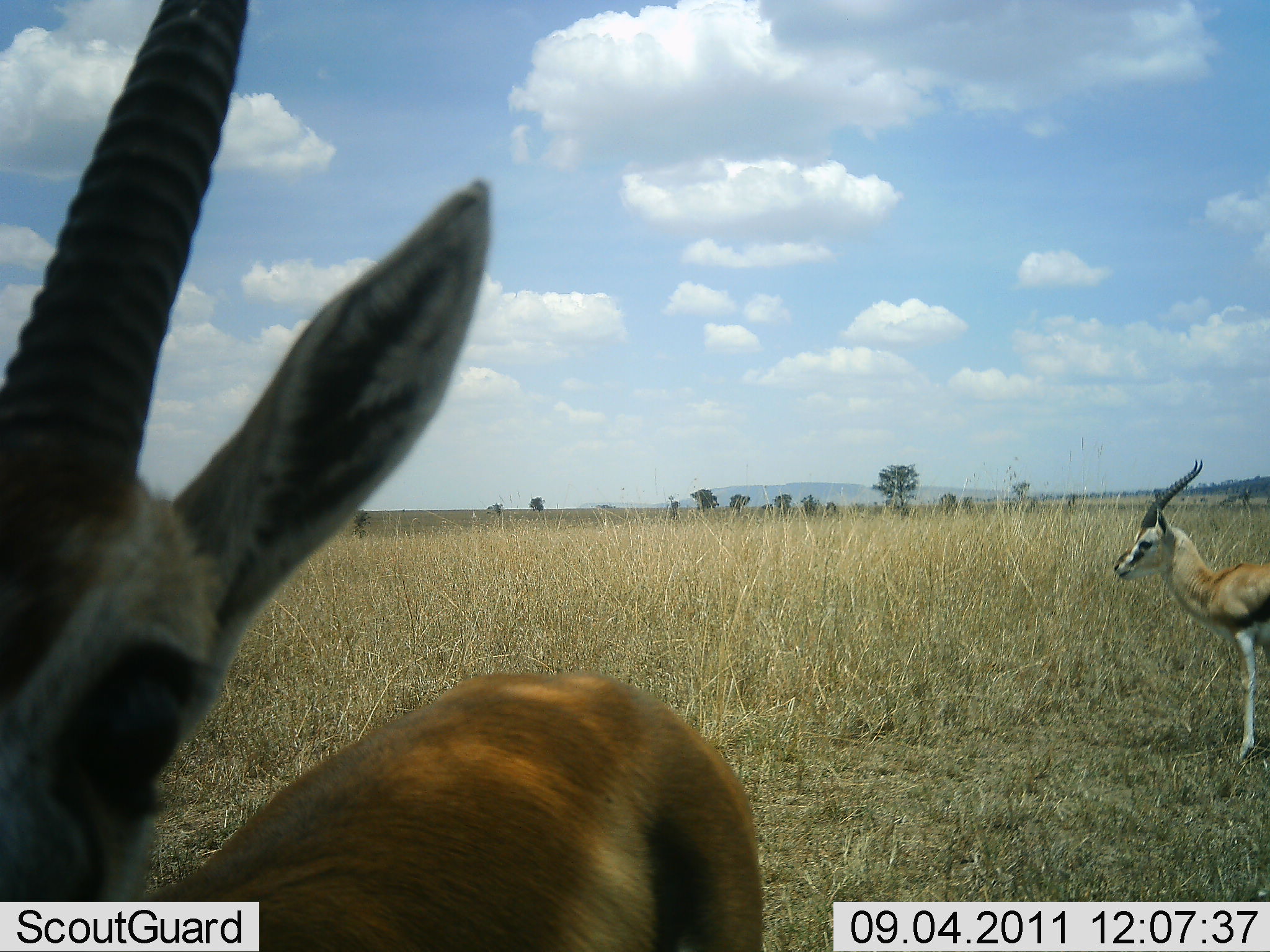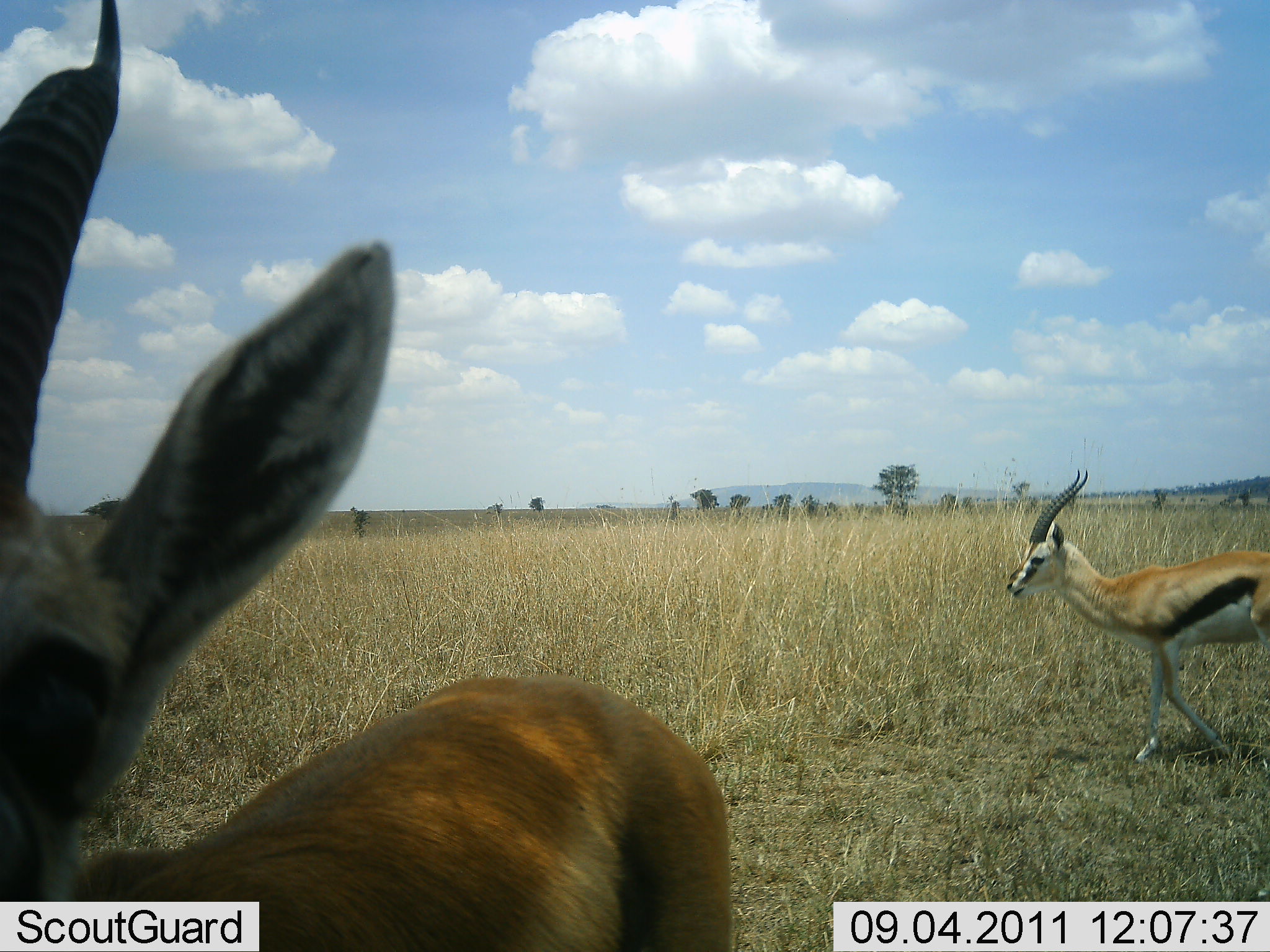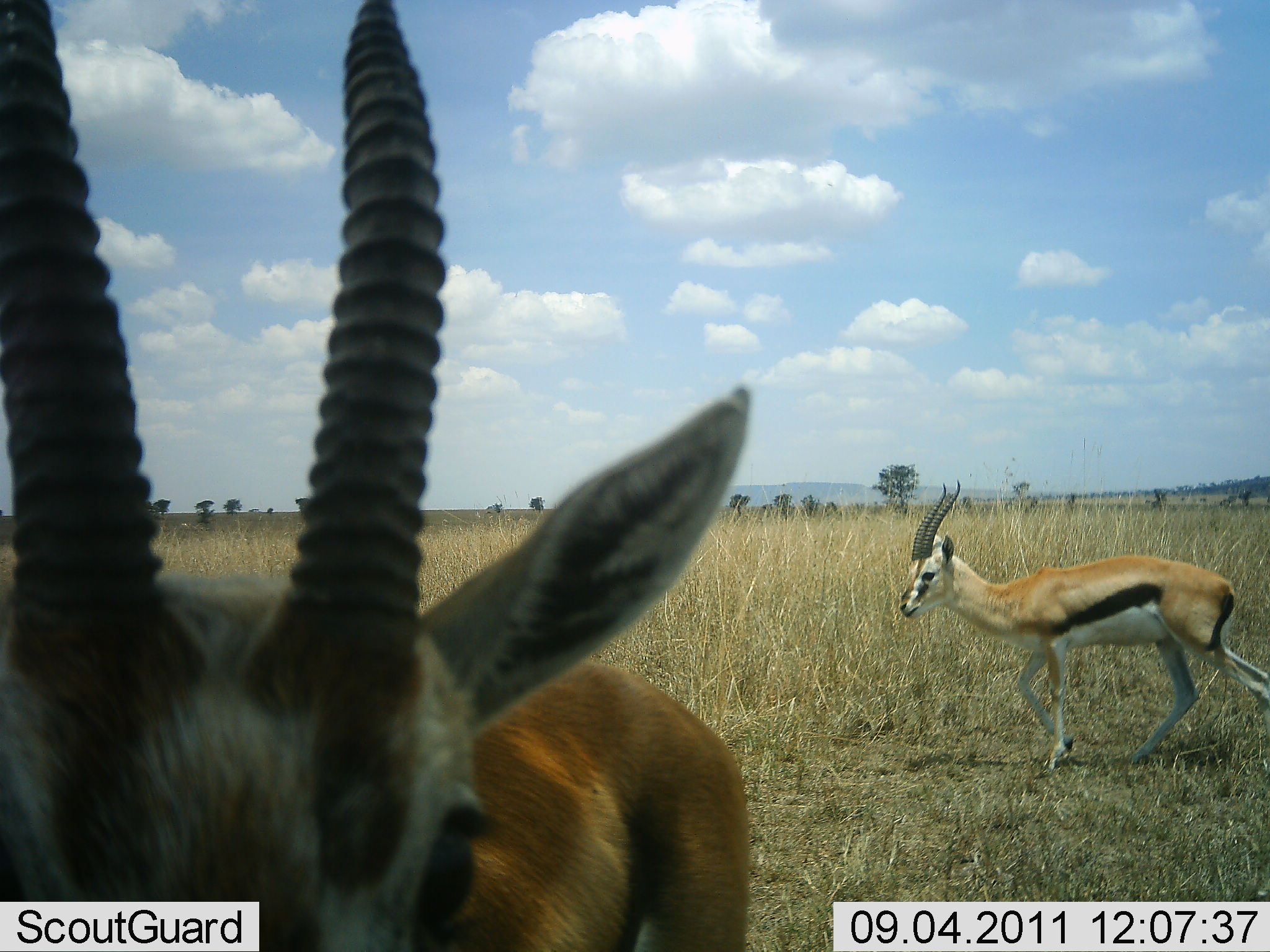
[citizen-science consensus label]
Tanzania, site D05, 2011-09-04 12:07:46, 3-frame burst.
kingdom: Animalia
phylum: Chordata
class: Mammalia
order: Artiodactyla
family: Bovidae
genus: Eudorcas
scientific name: Eudorcas thomsonii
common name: thomson's gazelle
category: gazellethomsons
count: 2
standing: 50%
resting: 0%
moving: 92%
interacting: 8%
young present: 0%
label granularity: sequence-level